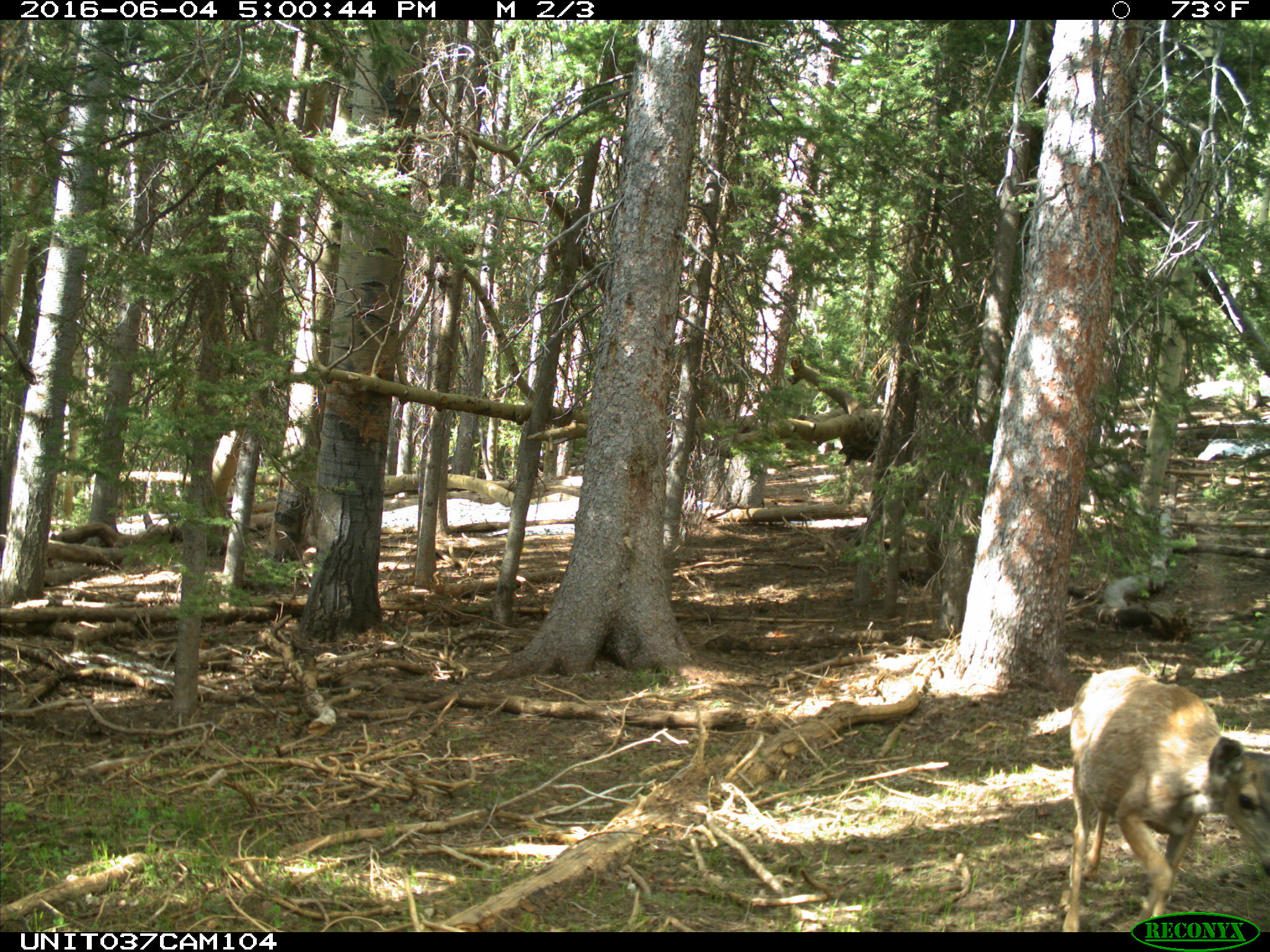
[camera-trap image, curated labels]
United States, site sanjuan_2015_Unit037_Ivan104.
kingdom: Animalia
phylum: Chordata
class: Mammalia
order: Artiodactyla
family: Cervidae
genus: Odocoileus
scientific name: Odocoileus hemionus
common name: mule deer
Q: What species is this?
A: Odocoileus hemionus (mule deer).